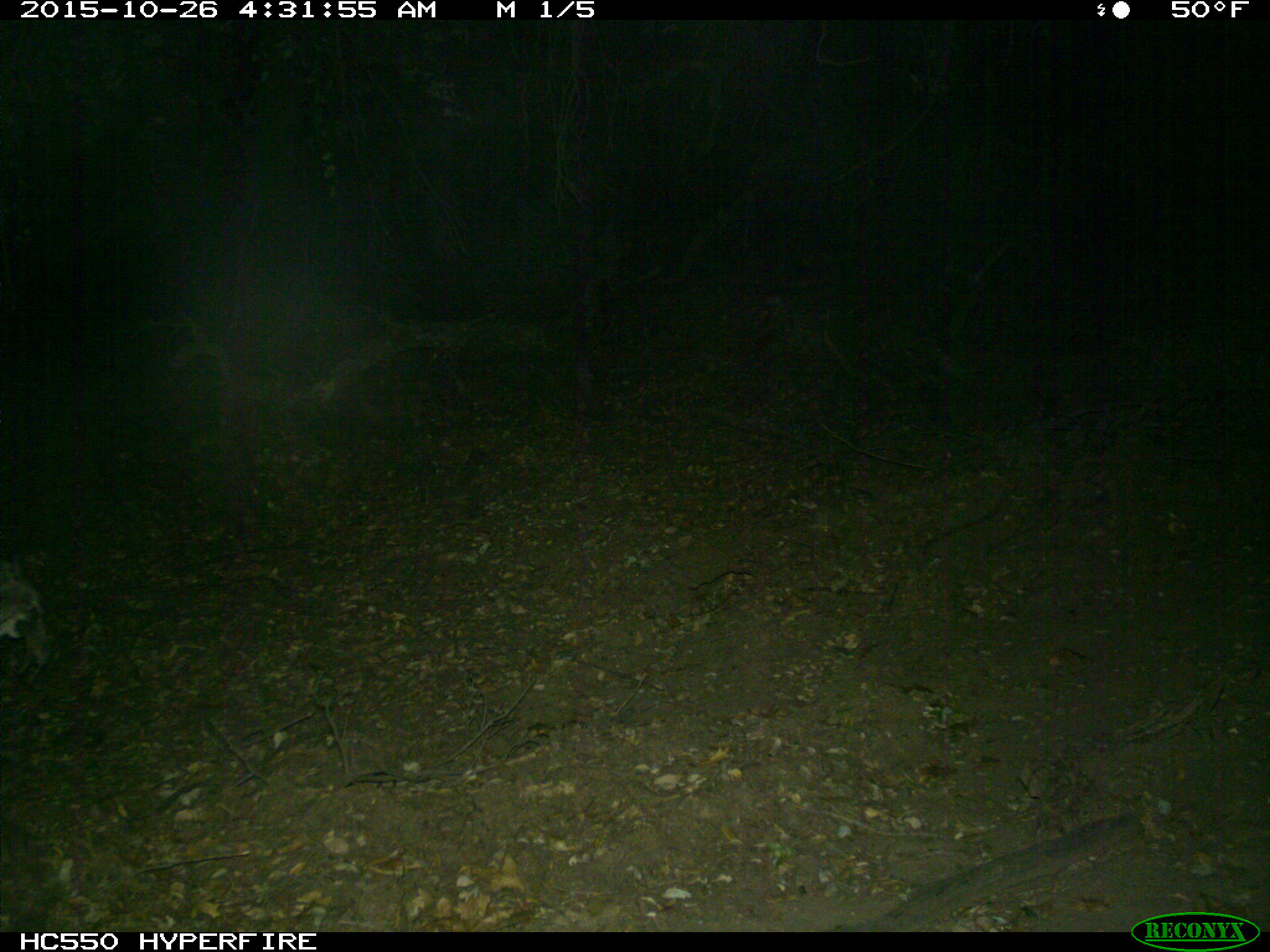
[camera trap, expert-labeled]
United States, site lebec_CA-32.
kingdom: Animalia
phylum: Chordata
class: Mammalia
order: Carnivora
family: Felidae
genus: Lynx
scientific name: Lynx rufus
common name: bobcat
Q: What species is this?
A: Lynx rufus (bobcat).